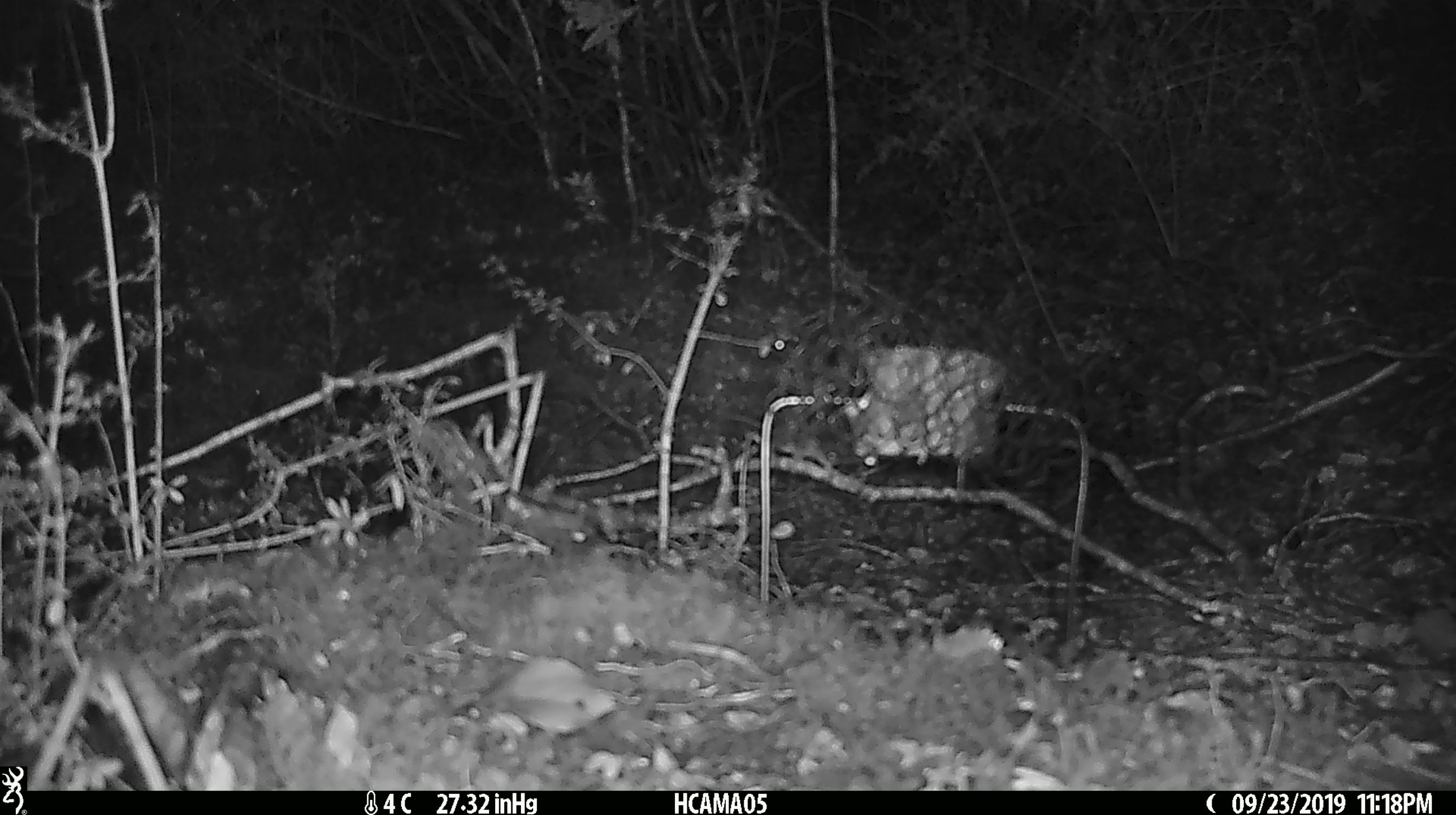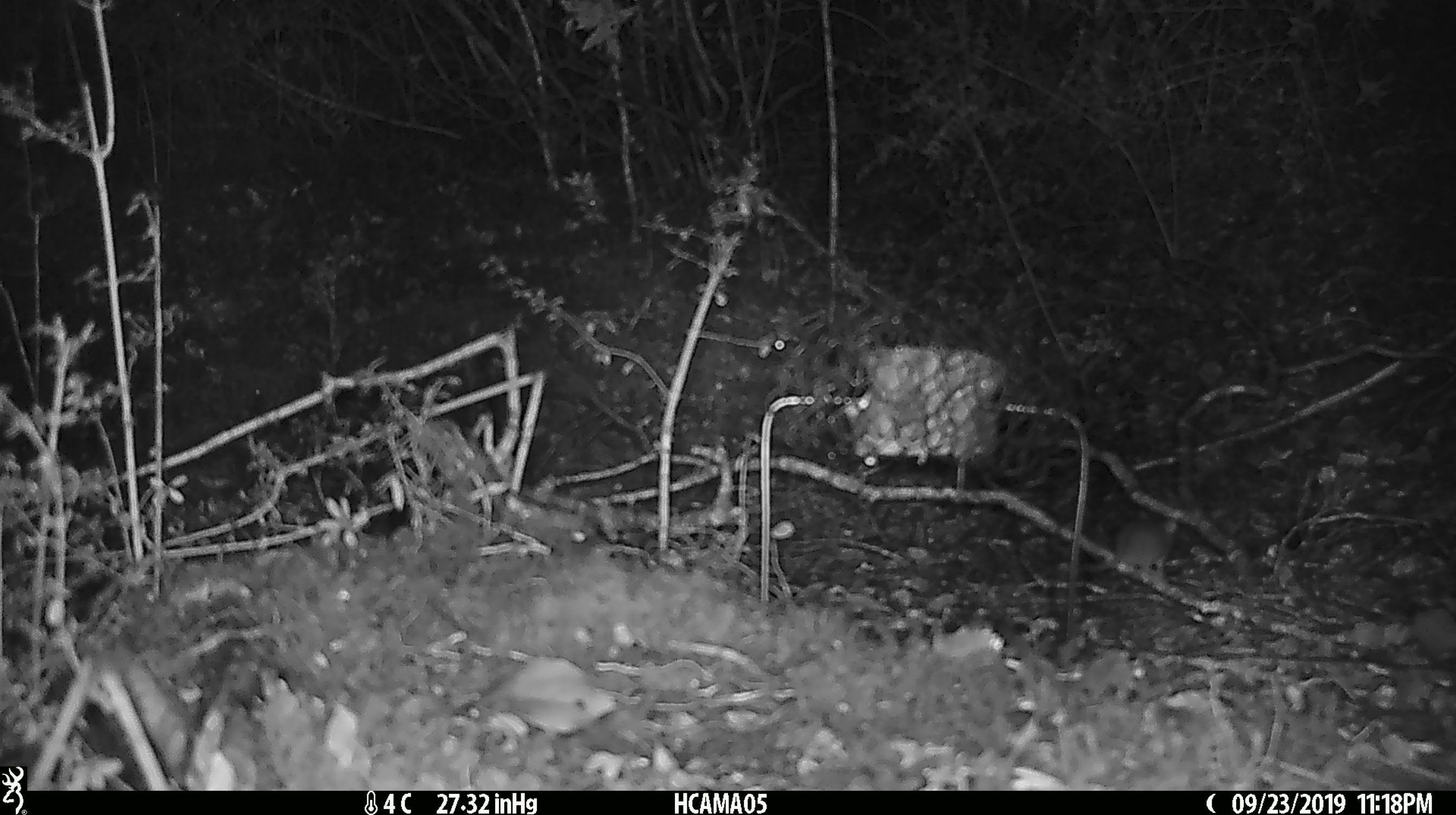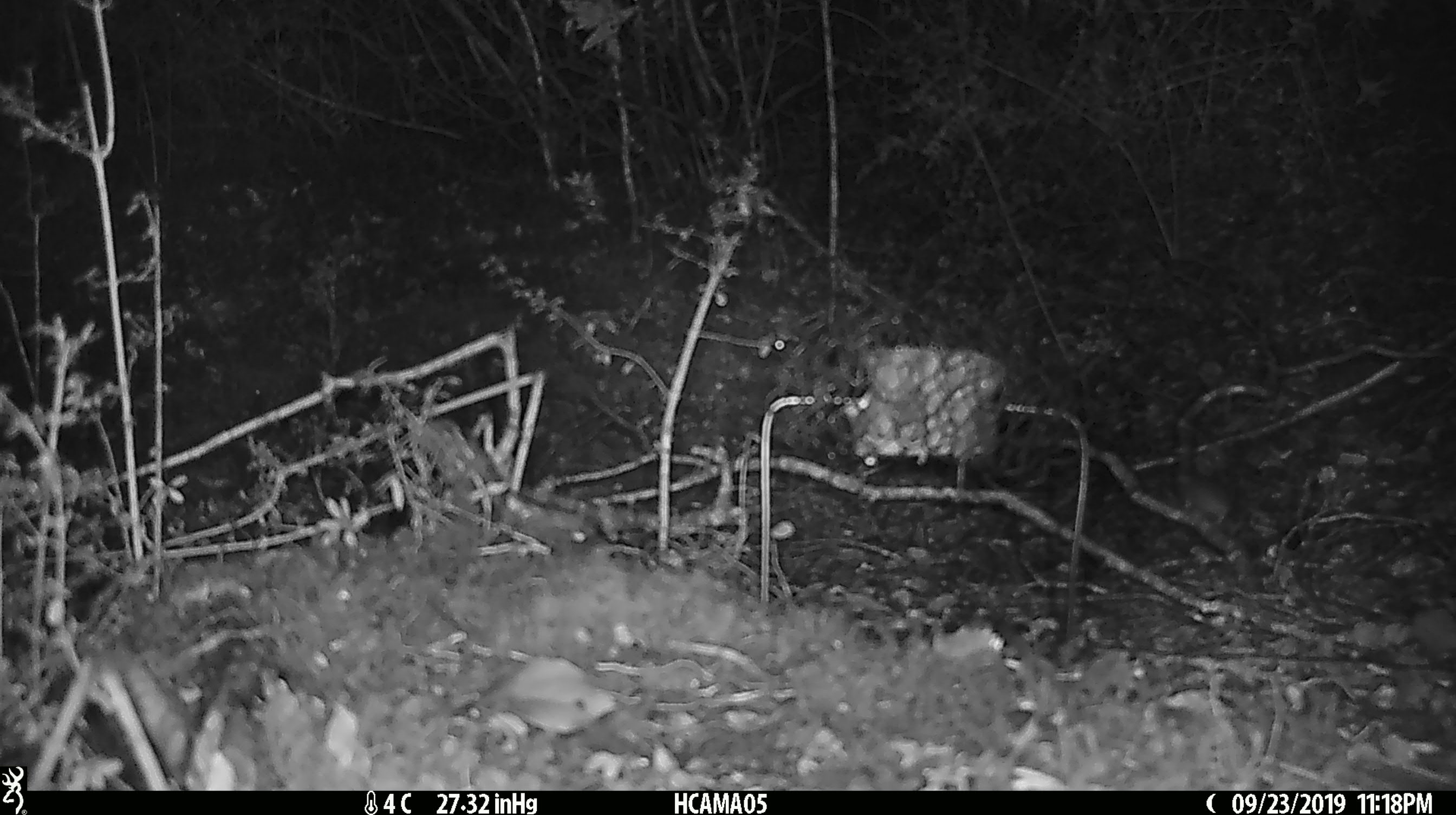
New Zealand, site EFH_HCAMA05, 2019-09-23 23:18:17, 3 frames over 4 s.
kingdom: Animalia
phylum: Chordata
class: Mammalia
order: Rodentia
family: Muridae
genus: Mus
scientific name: Mus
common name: mouse